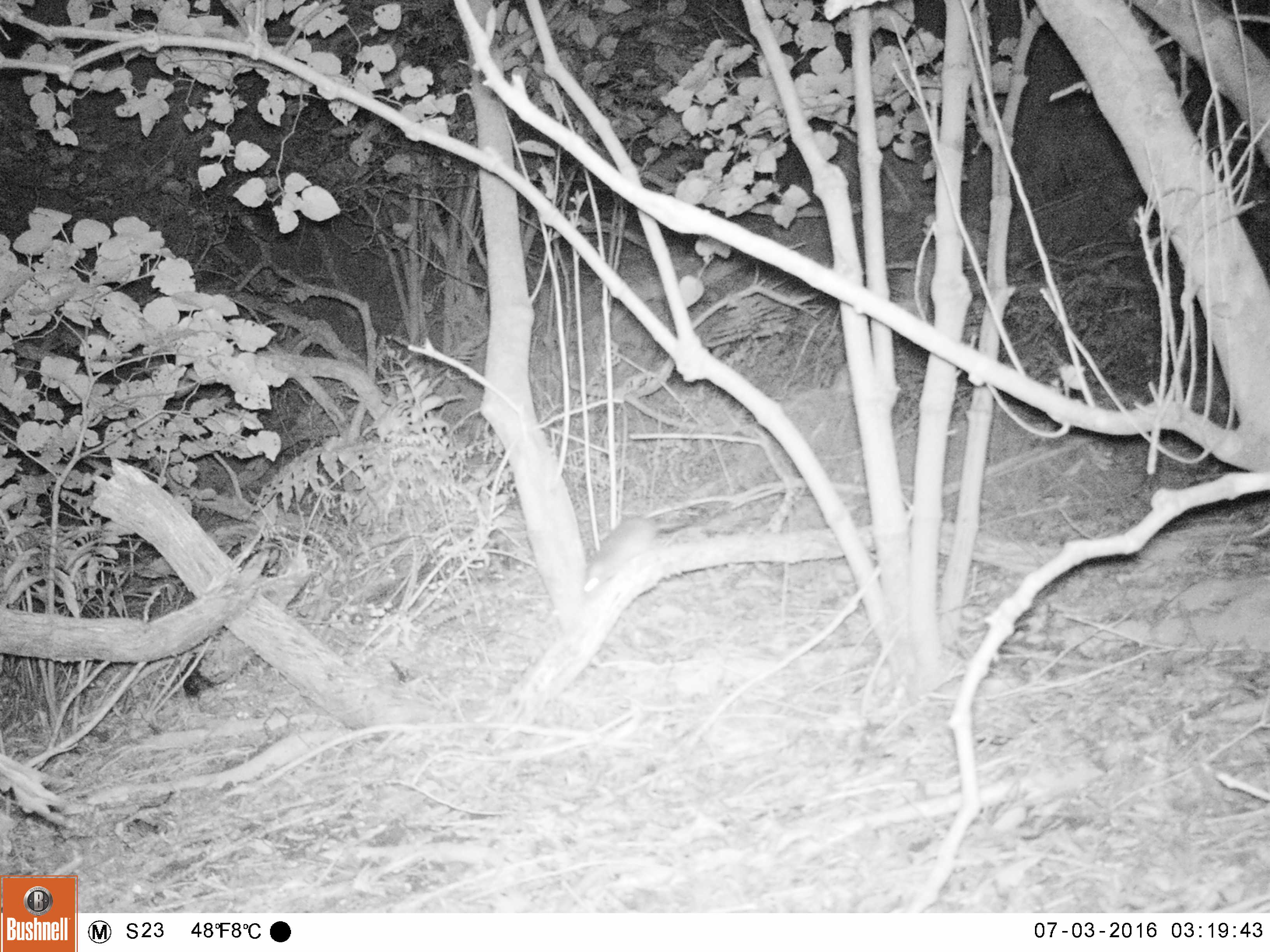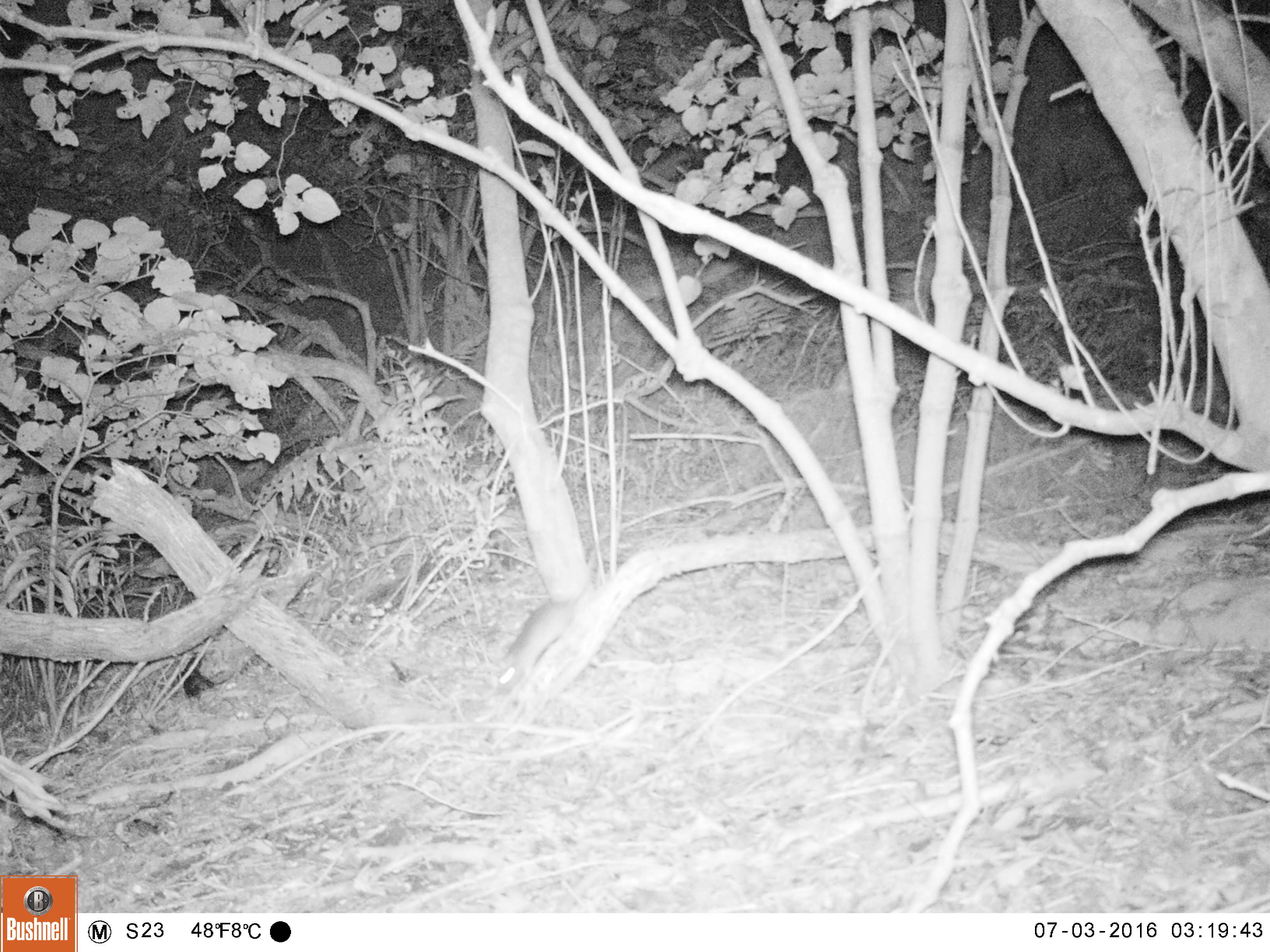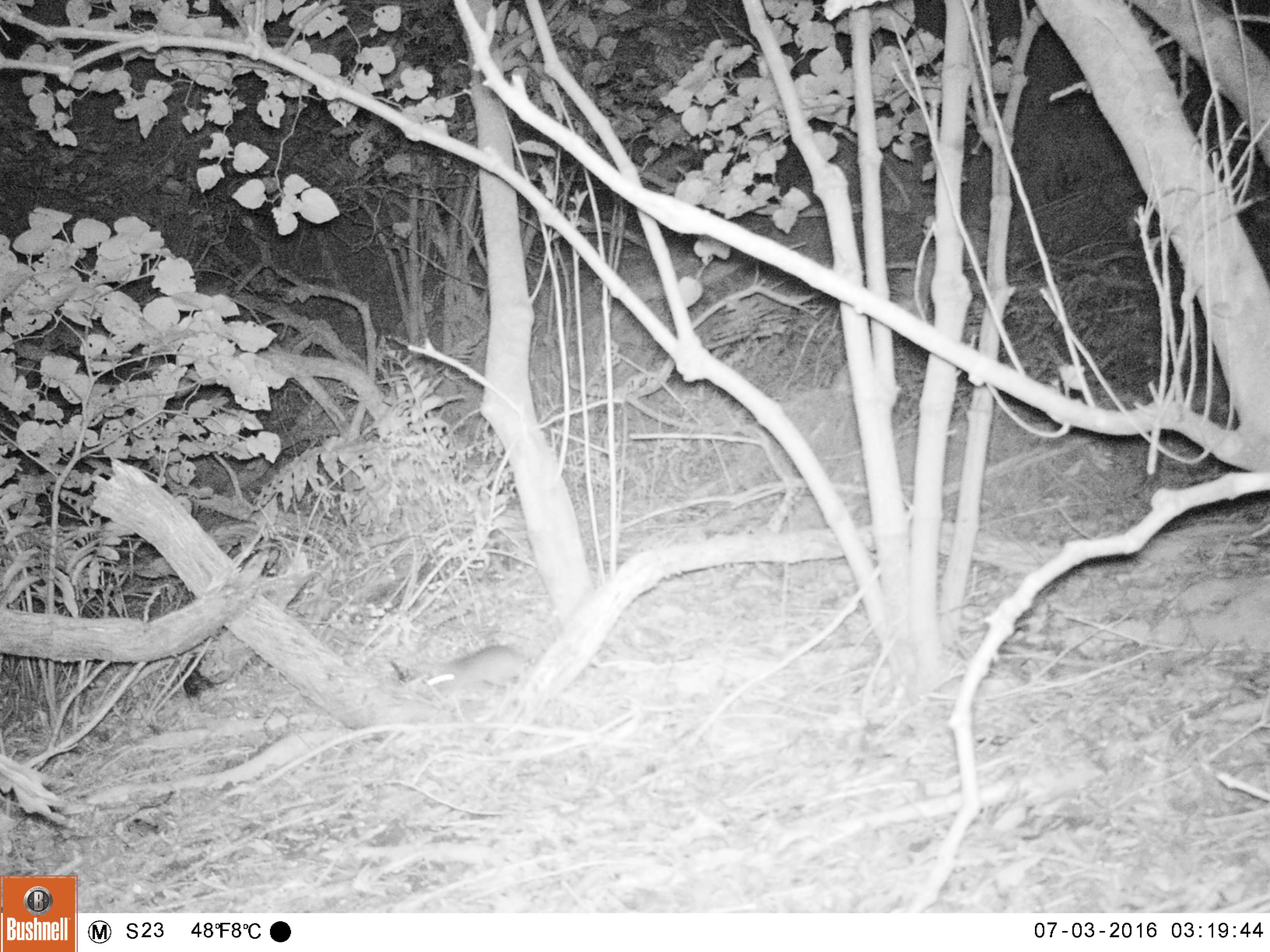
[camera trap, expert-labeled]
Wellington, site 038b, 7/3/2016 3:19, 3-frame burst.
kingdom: Animalia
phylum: Chordata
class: Mammalia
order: Rodentia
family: Muridae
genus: Rattus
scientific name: Rattus rattus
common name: ship rat